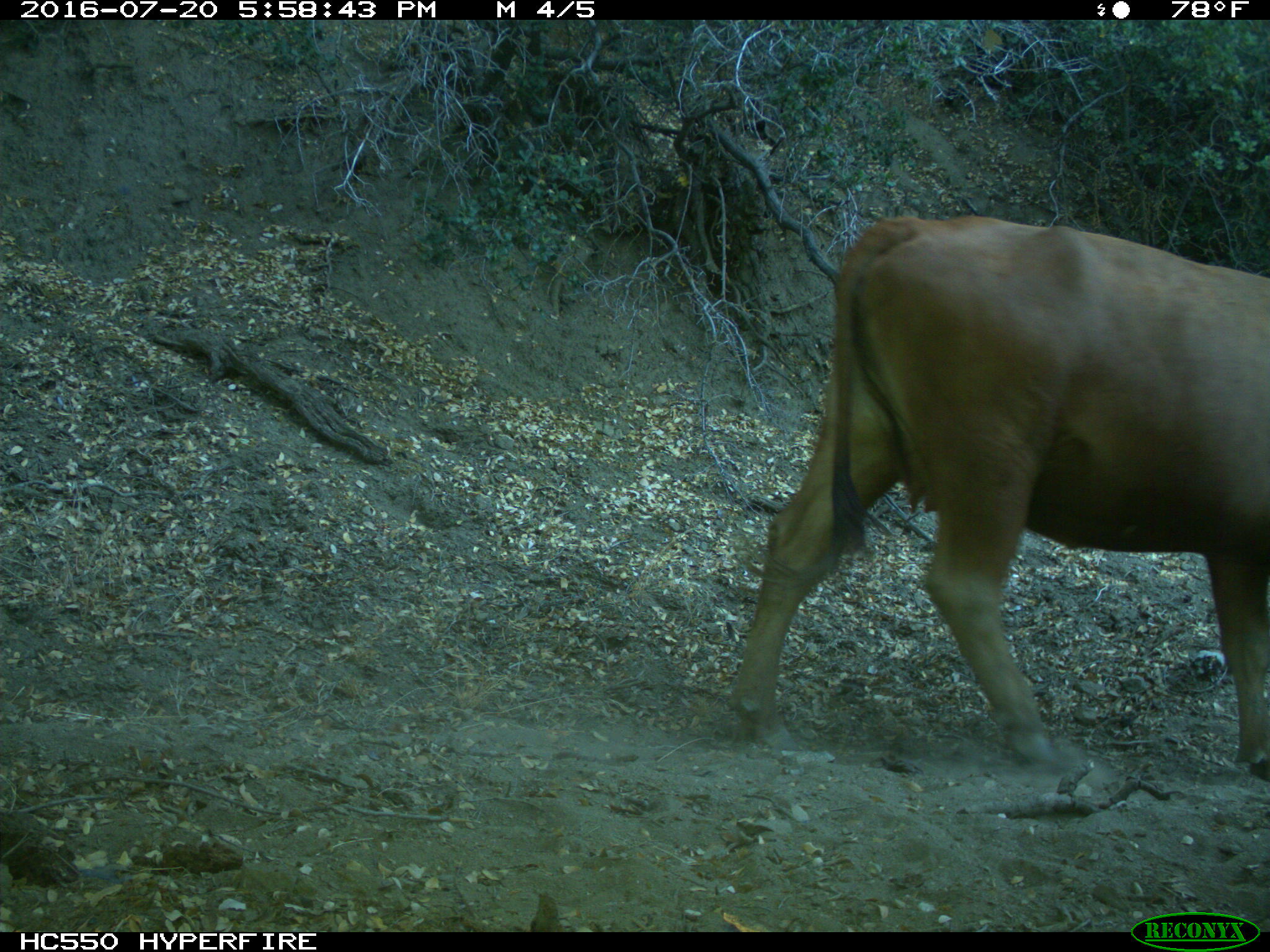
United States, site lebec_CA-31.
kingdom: Animalia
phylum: Chordata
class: Mammalia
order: Artiodactyla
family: Bovidae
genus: Bos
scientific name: Bos taurus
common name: domestic cow